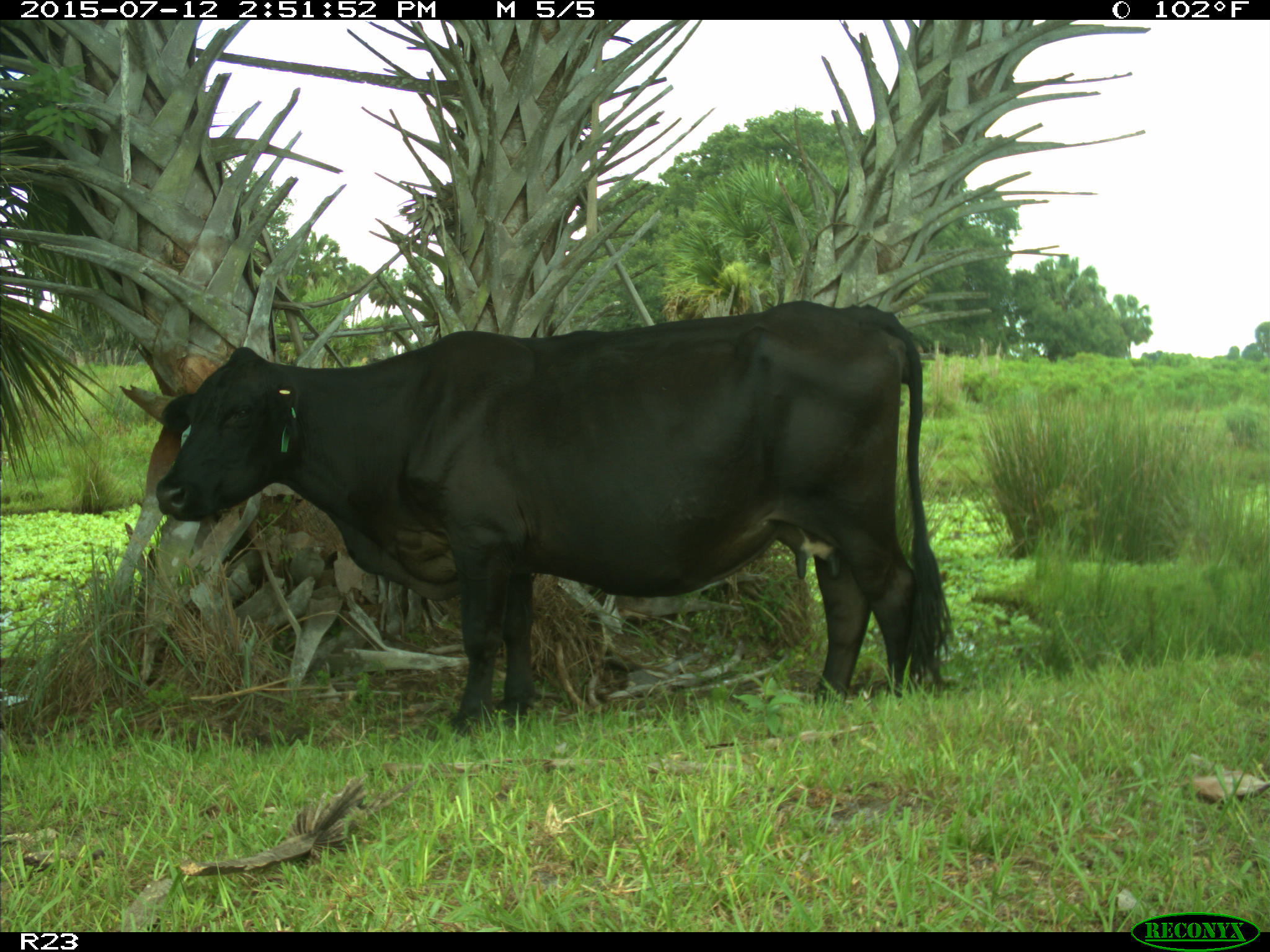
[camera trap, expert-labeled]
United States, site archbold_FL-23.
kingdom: Animalia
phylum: Chordata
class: Mammalia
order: Artiodactyla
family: Bovidae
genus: Bos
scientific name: Bos taurus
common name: domestic cow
Bos taurus (domestic cow).